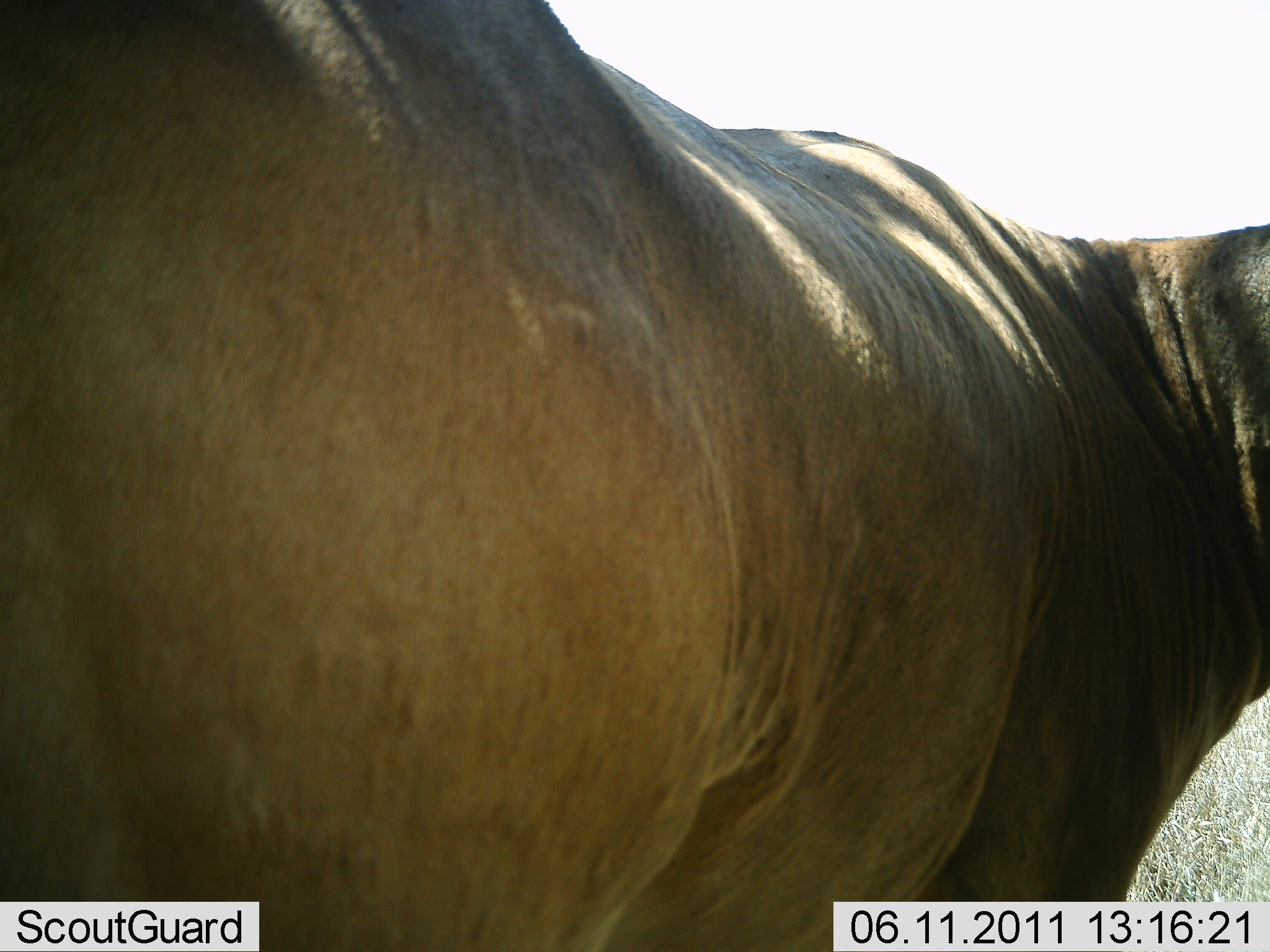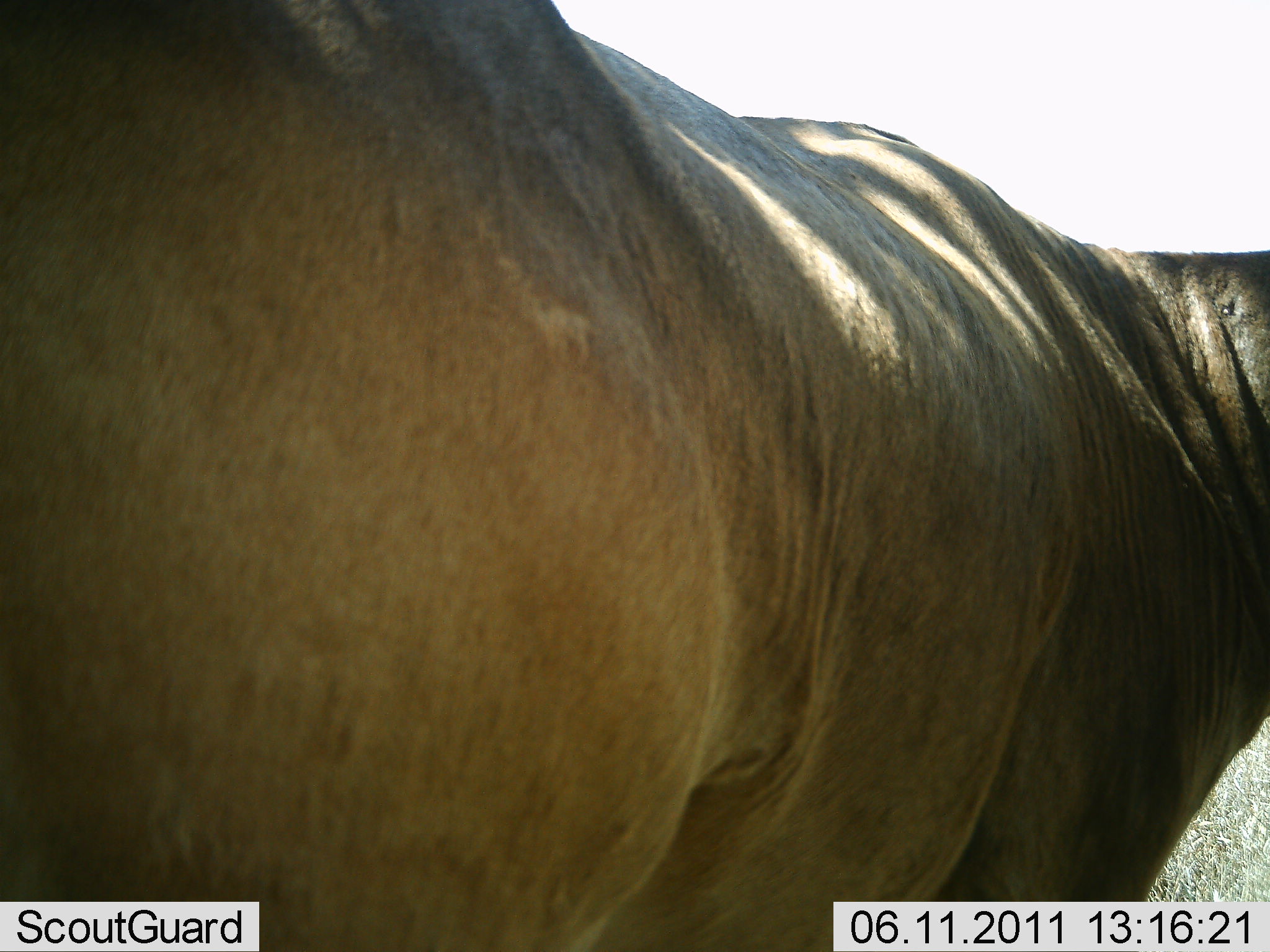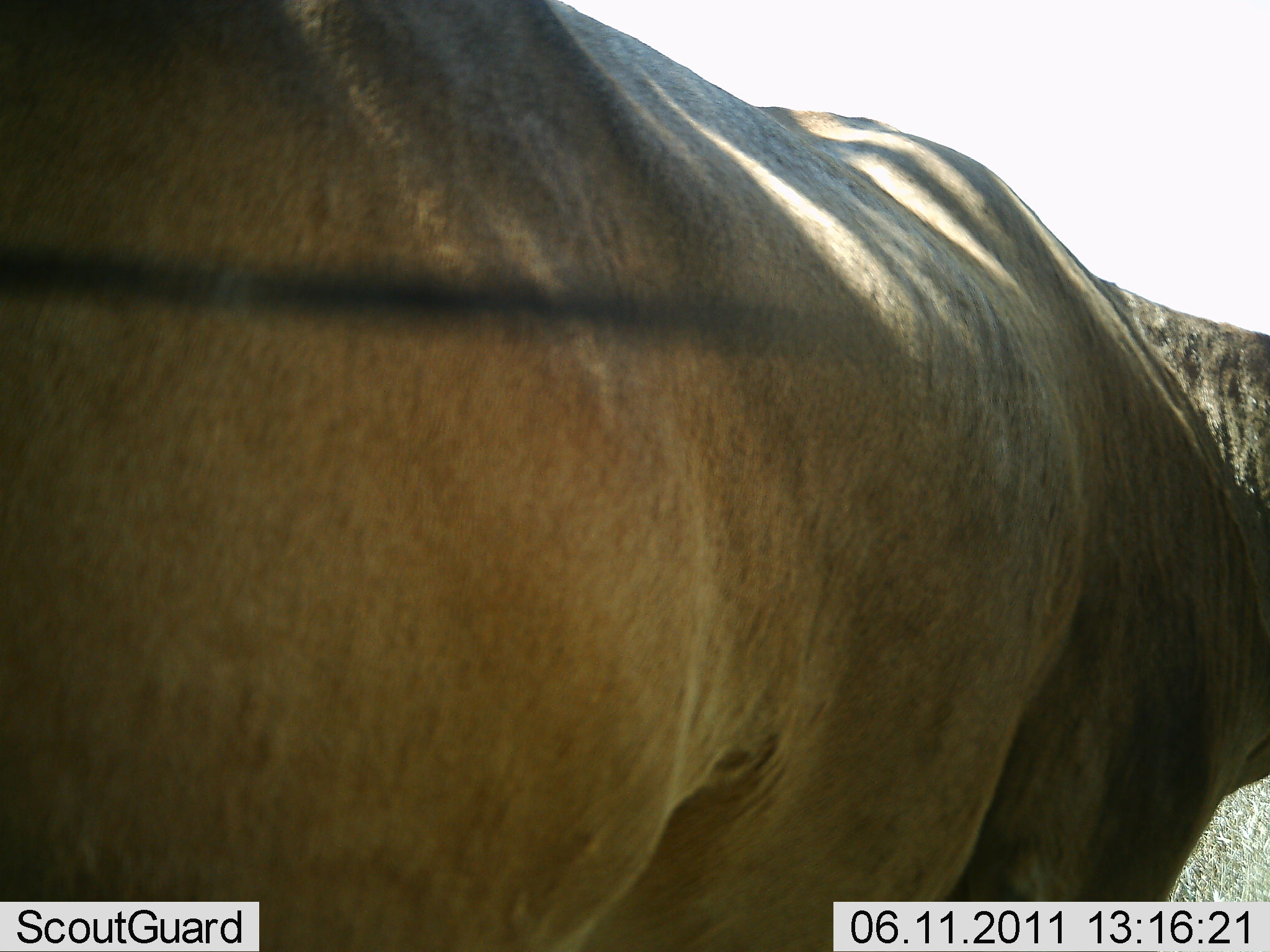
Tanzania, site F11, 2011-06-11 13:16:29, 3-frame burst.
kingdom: Animalia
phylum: Chordata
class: Mammalia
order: Artiodactyla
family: Bovidae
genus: Tragelaphus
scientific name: Tragelaphus oryx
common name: eland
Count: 1.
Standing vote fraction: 83%.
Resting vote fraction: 17%.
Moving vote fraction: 0%.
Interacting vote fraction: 0%.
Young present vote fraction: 0%.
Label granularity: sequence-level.